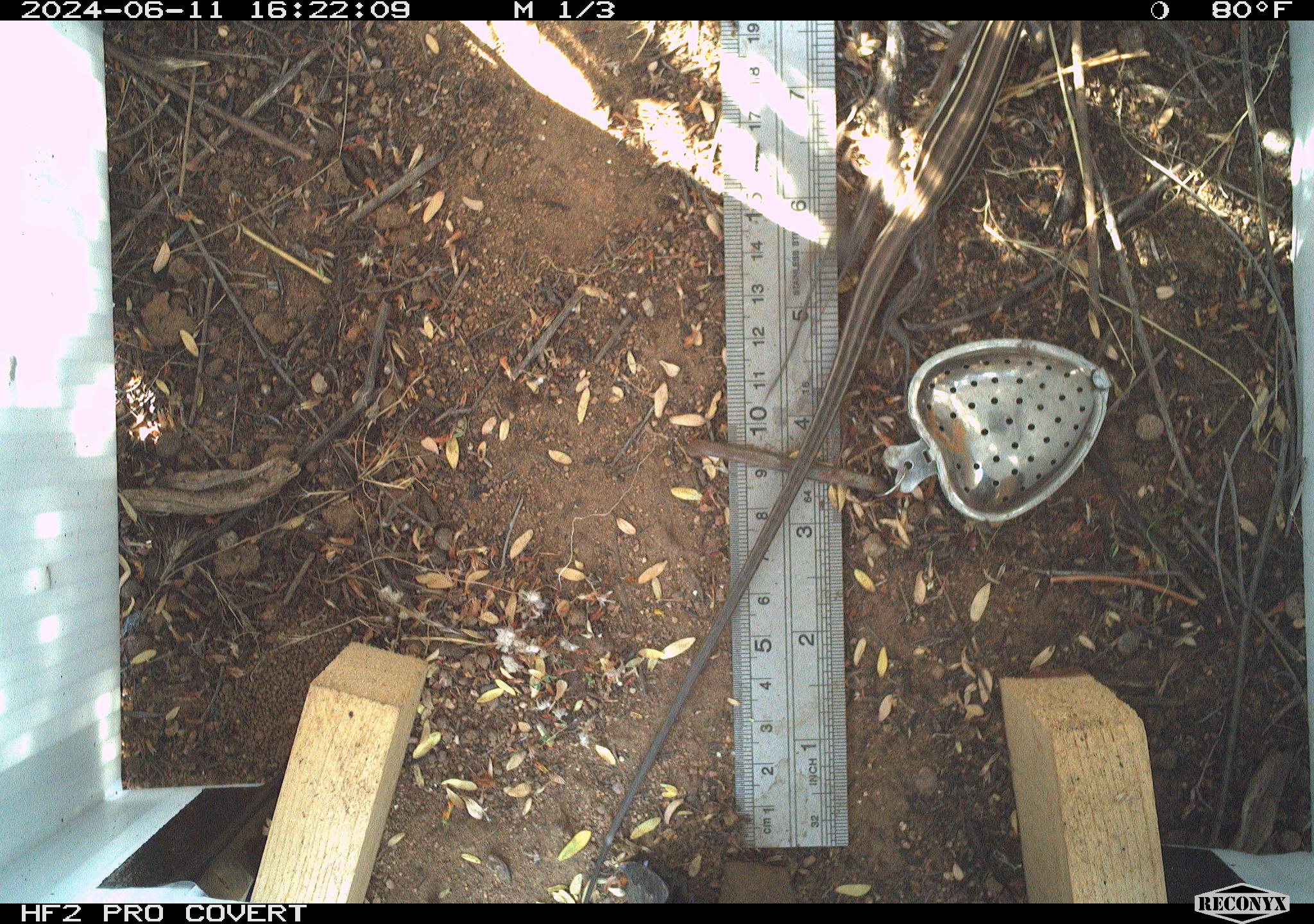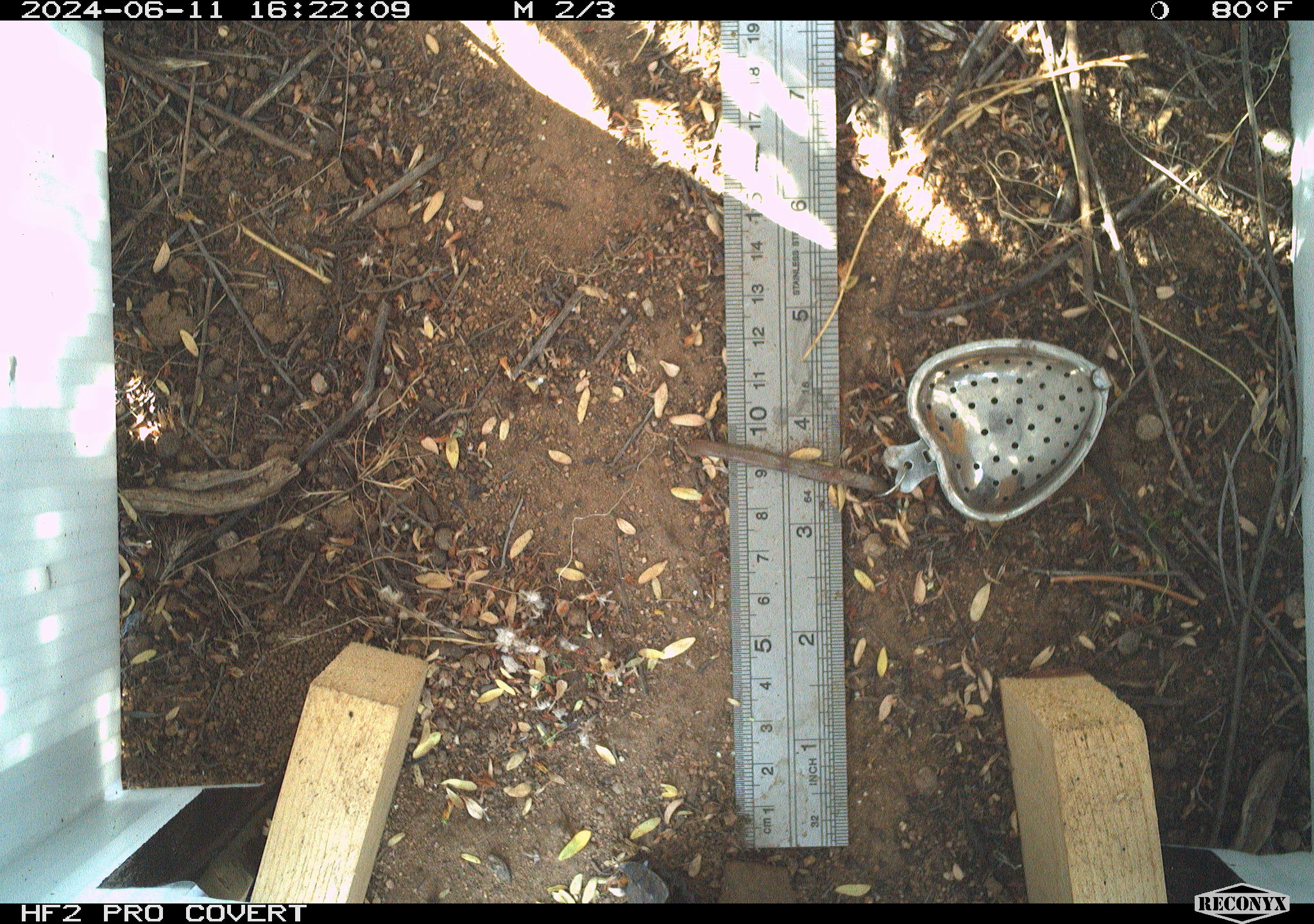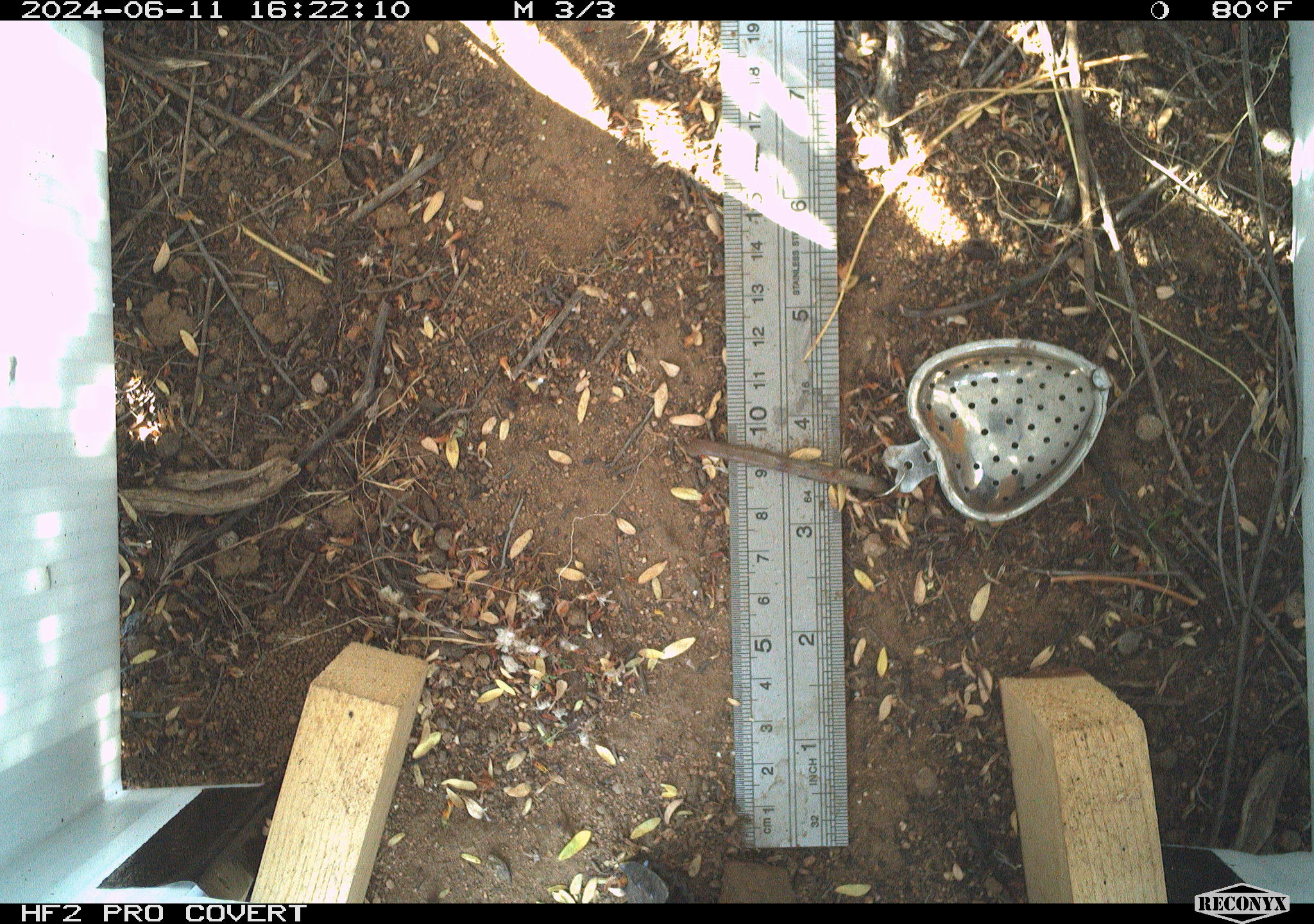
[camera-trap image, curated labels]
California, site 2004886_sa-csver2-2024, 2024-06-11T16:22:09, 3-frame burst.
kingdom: Animalia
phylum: Chordata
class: Reptilia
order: Squamata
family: Scincidae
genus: Plestiodon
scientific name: Plestiodon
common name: blue-tailed skinks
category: plestiodon species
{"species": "plestiodon species (blue-tailed skinks) (Plestiodon)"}